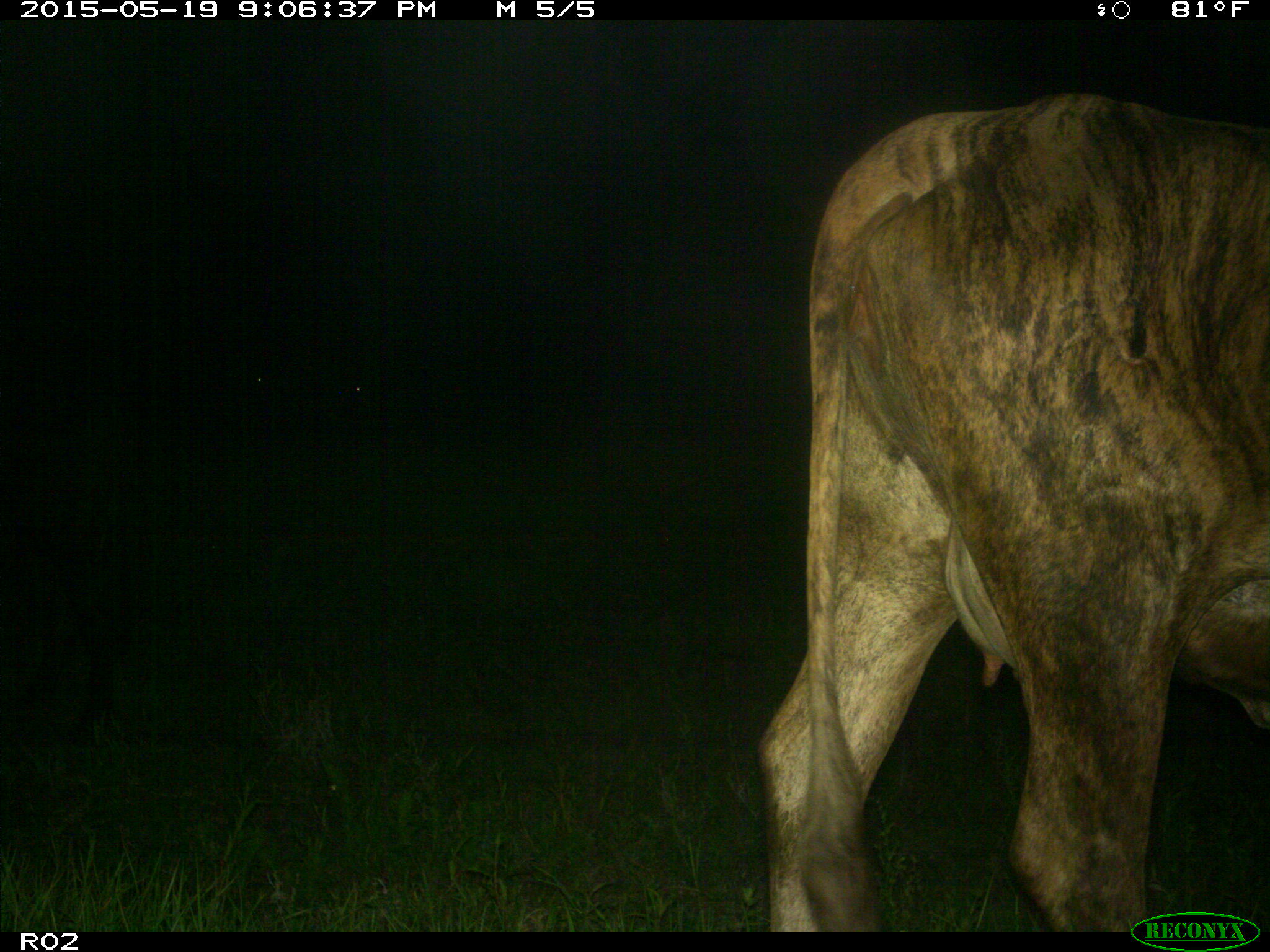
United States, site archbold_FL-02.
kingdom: Animalia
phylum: Chordata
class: Mammalia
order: Artiodactyla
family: Bovidae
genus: Bos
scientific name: Bos taurus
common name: domestic cow